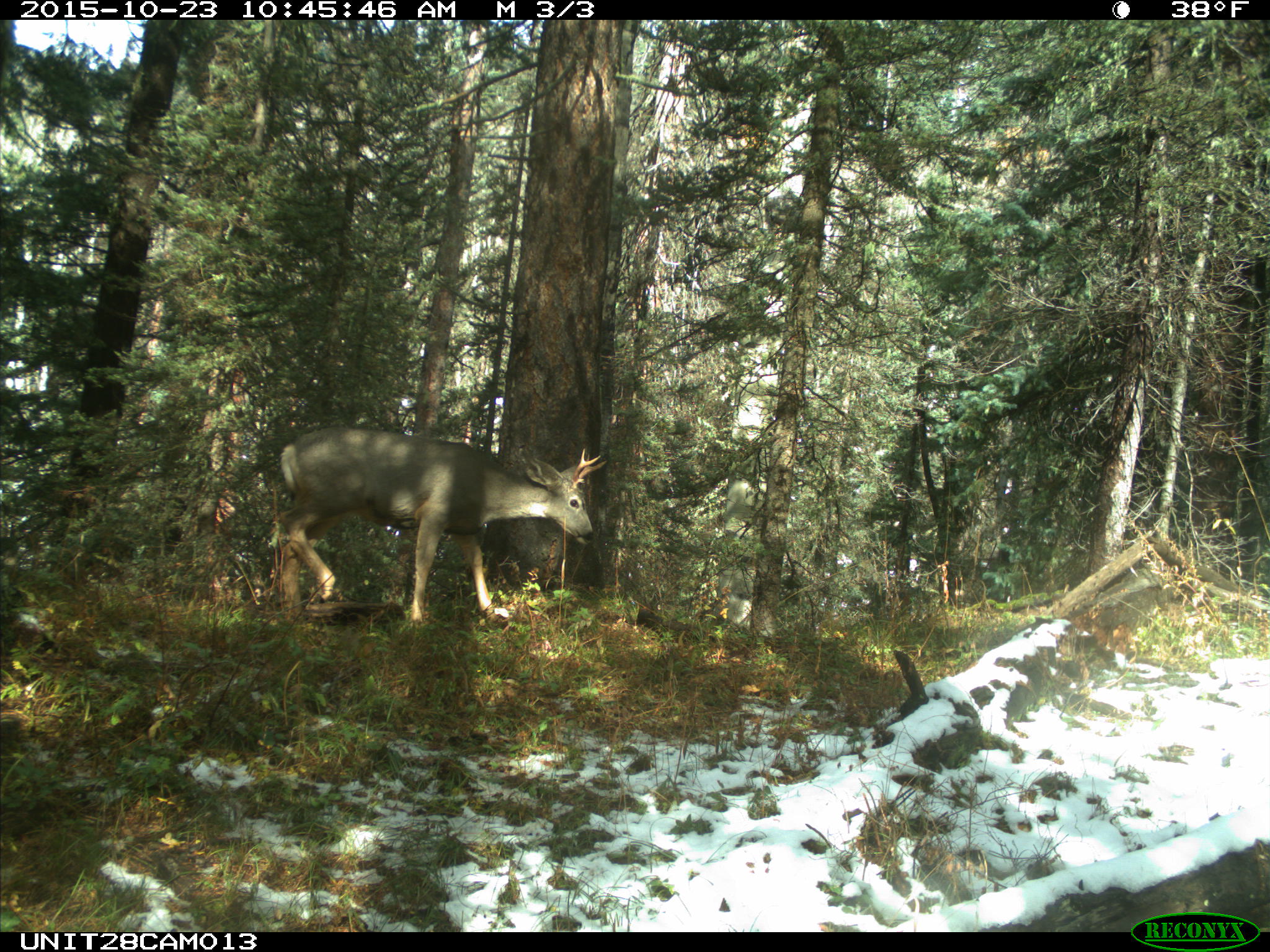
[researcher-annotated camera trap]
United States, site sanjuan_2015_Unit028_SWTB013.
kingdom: Animalia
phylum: Chordata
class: Mammalia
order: Artiodactyla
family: Cervidae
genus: Odocoileus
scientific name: Odocoileus hemionus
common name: mule deer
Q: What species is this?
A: Odocoileus hemionus (mule deer).